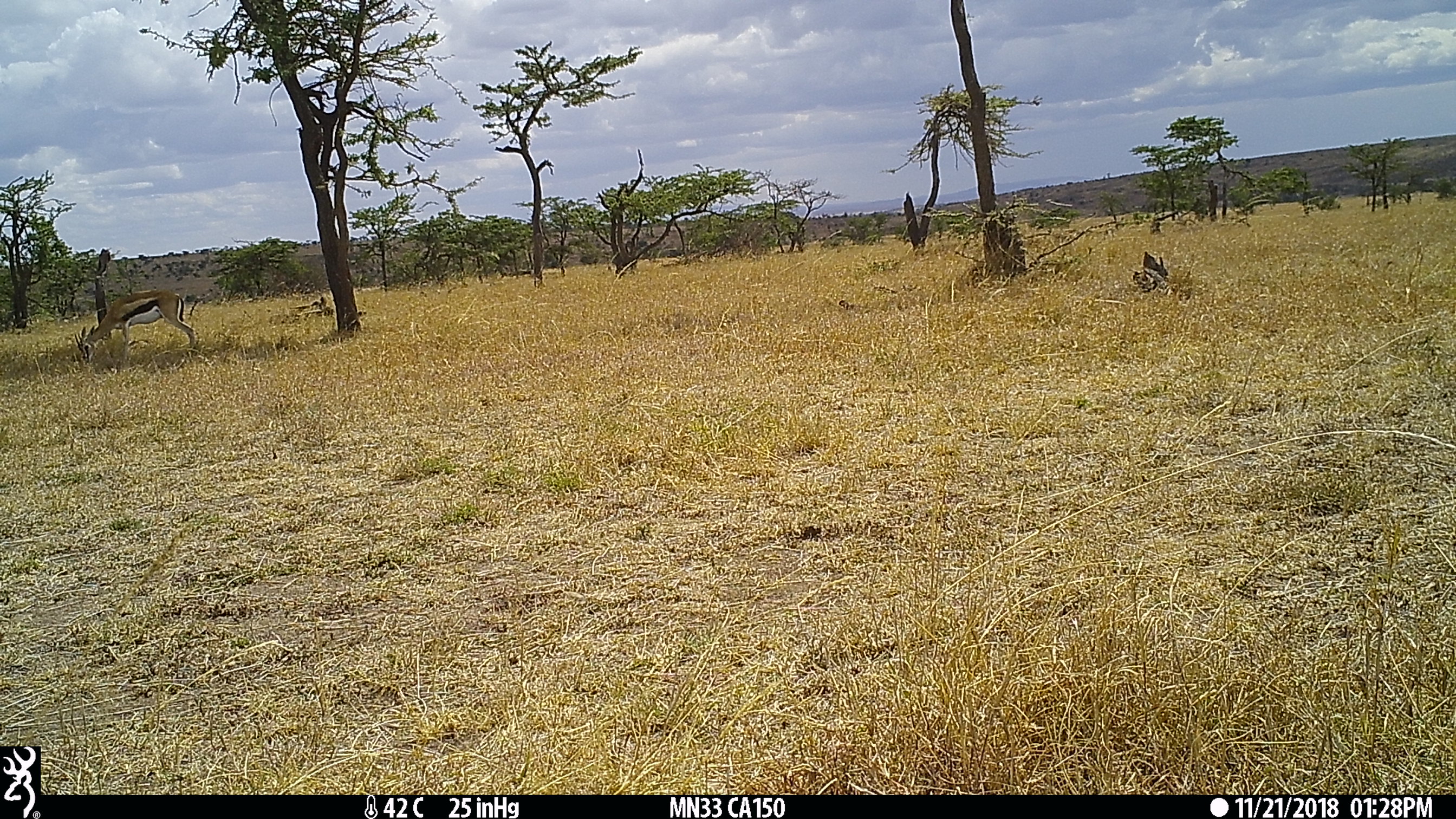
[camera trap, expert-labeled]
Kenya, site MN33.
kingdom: Animalia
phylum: Chordata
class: Mammalia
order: Artiodactyla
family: Bovidae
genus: Eudorcas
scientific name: Eudorcas thomsonii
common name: thomon's gazelle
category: gazelle thomsons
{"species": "gazelle thomsons (thomon's gazelle) (Eudorcas thomsonii)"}